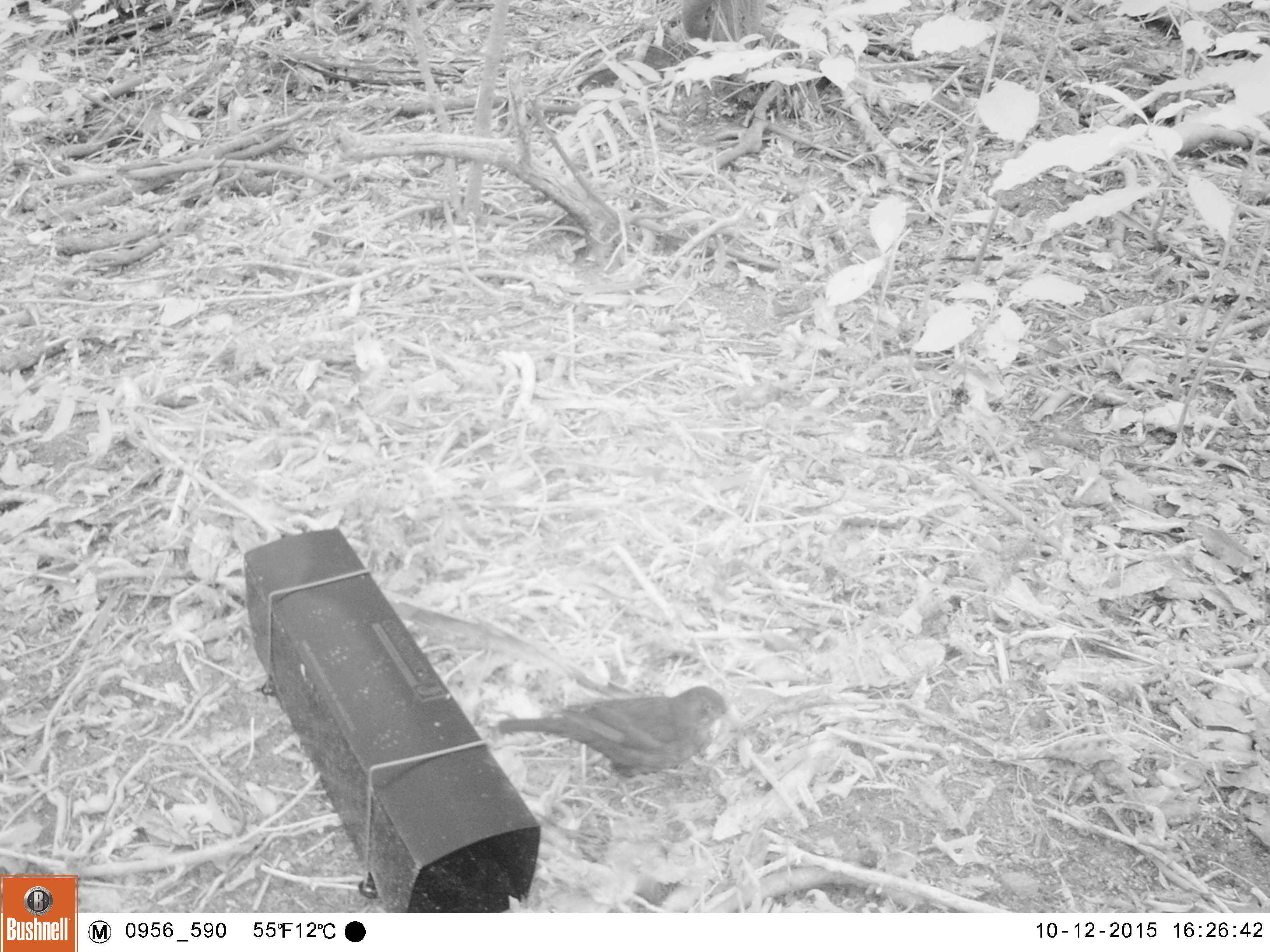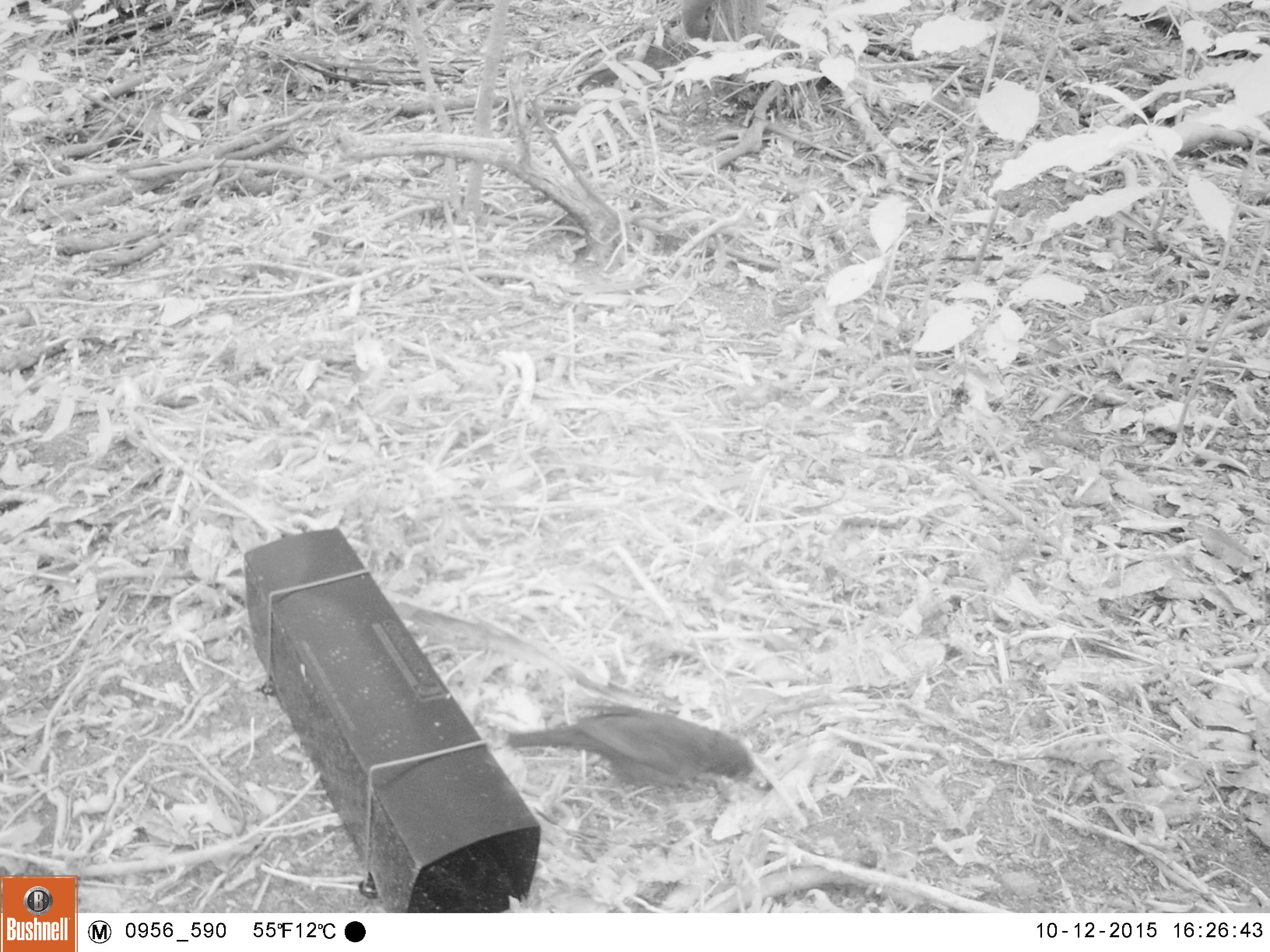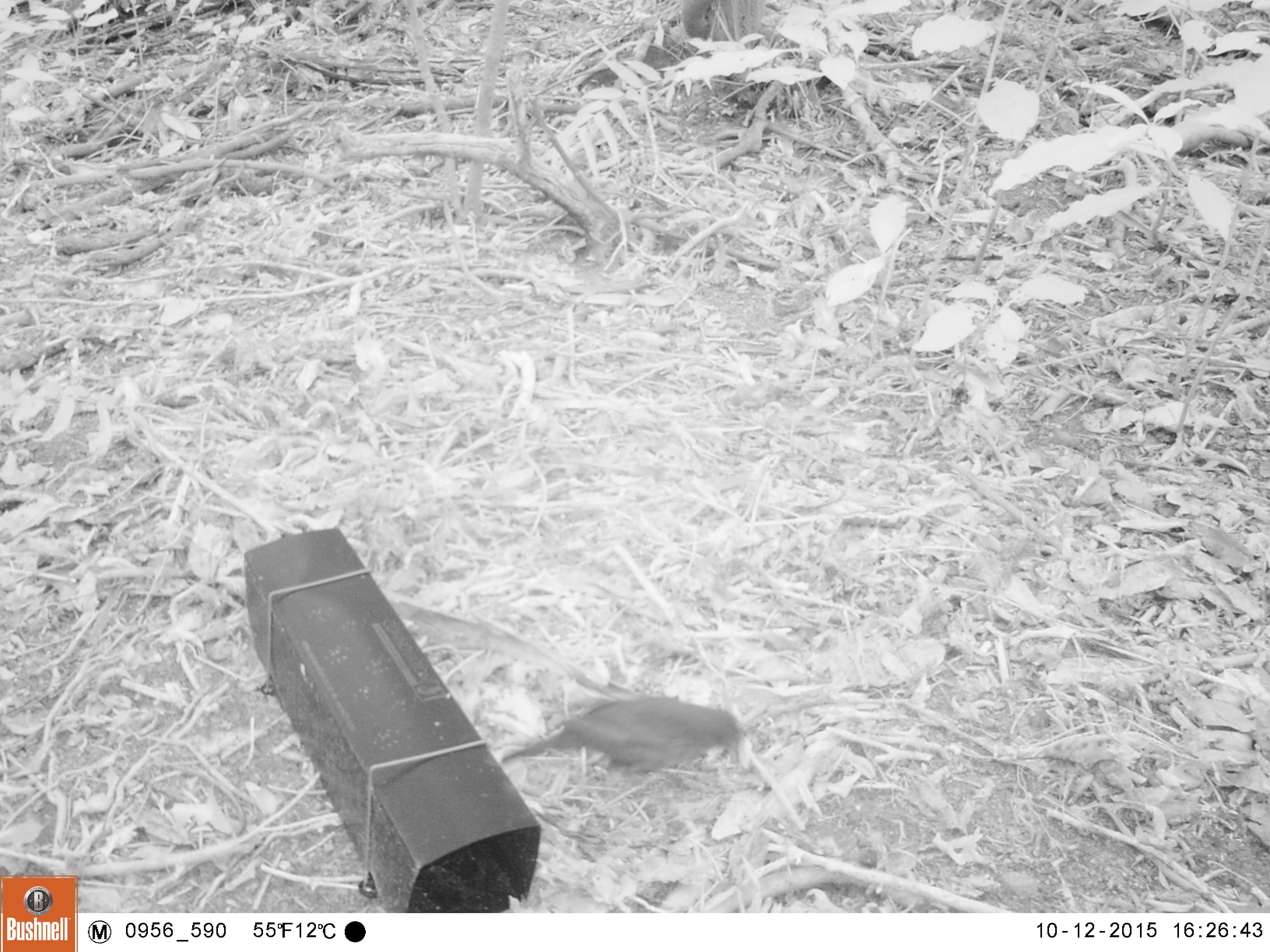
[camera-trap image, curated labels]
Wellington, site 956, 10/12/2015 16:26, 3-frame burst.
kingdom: Animalia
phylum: Chordata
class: Aves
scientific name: Aves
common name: bird